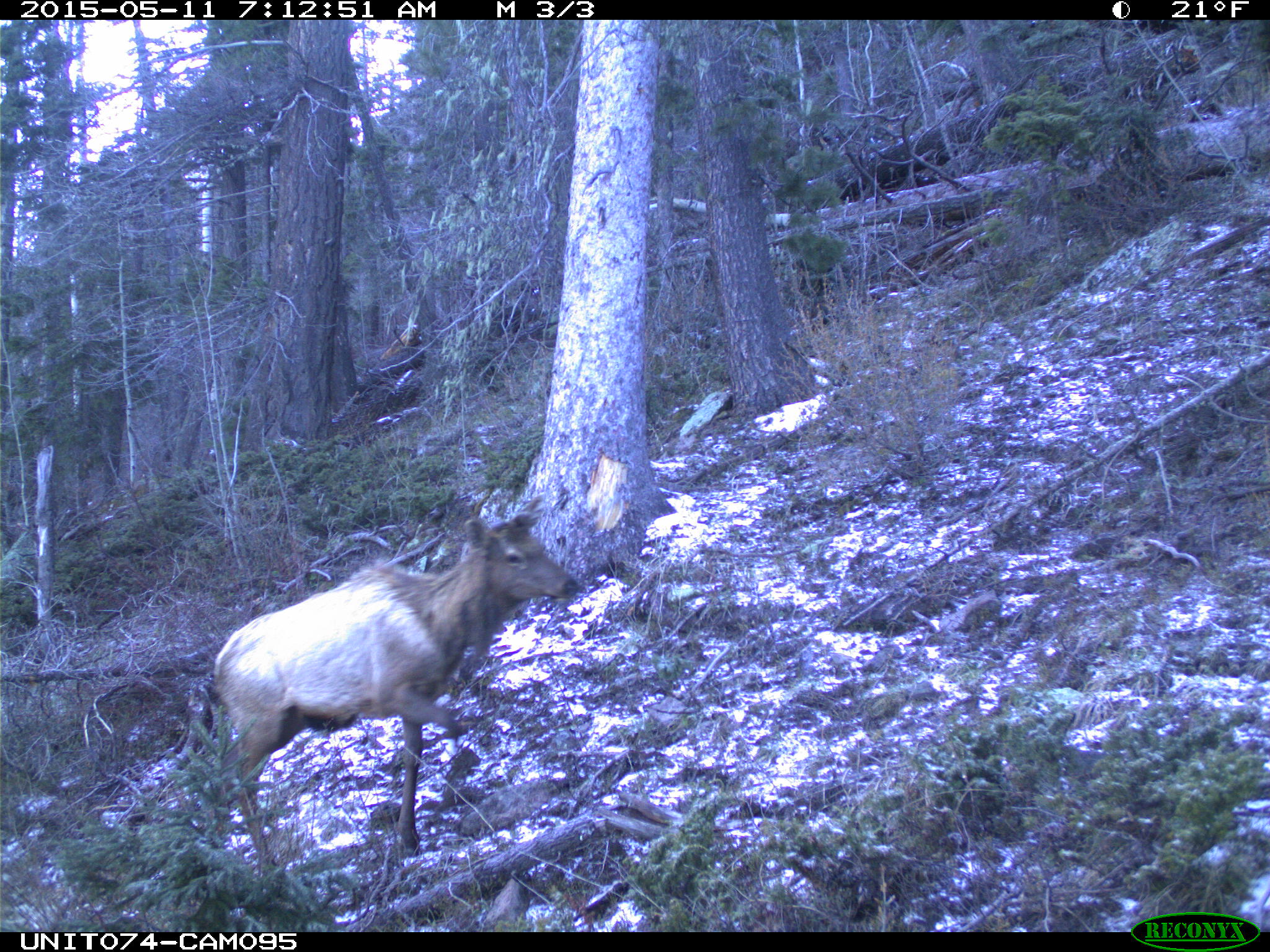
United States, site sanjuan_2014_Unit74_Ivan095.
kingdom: Animalia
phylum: Chordata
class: Mammalia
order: Artiodactyla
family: Cervidae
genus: Cervus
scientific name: Cervus elaphus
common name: red deer